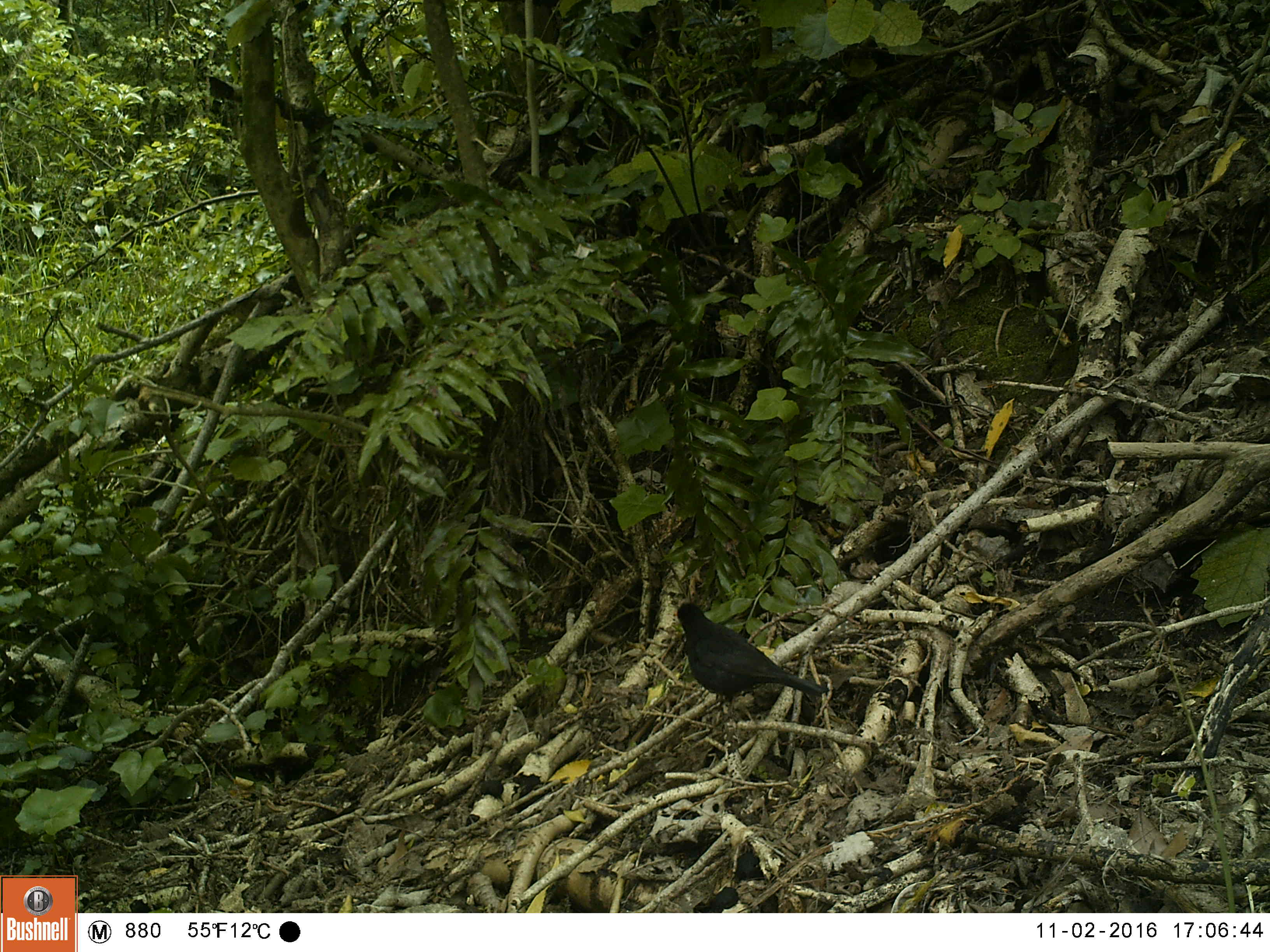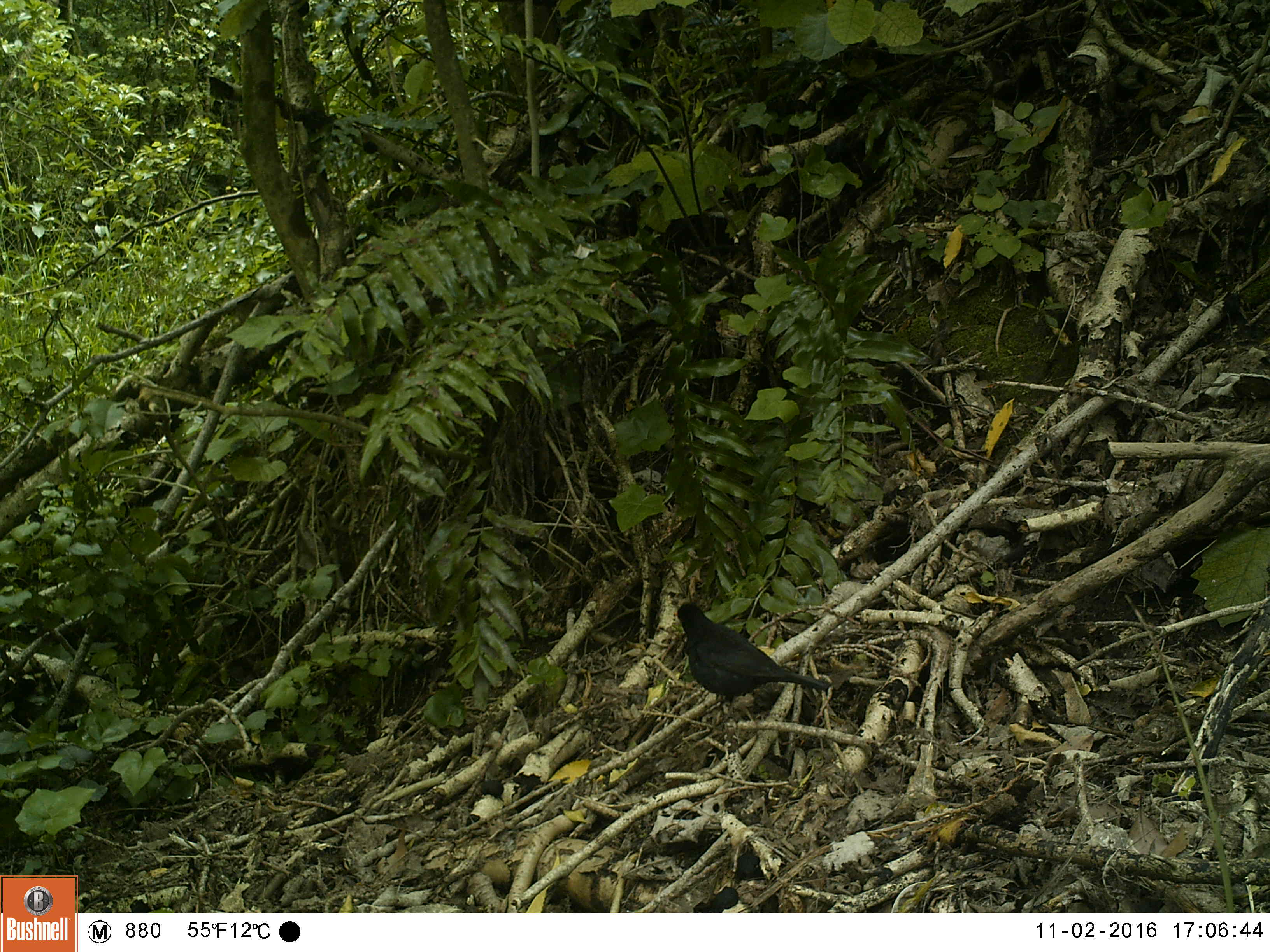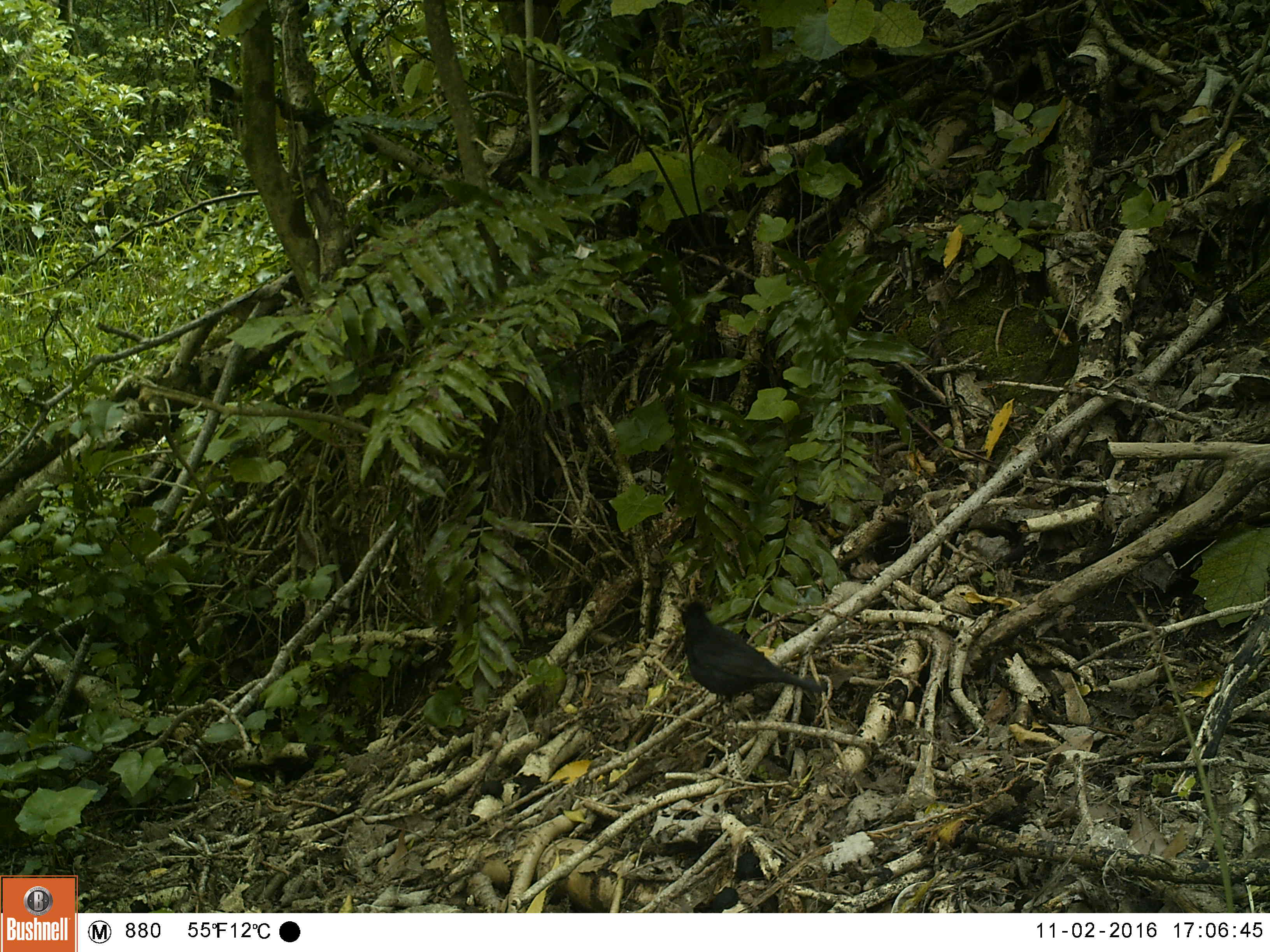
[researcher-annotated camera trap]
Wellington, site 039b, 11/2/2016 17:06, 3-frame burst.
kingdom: Animalia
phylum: Chordata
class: Aves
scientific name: Aves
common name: bird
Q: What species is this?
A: Bird (Aves).